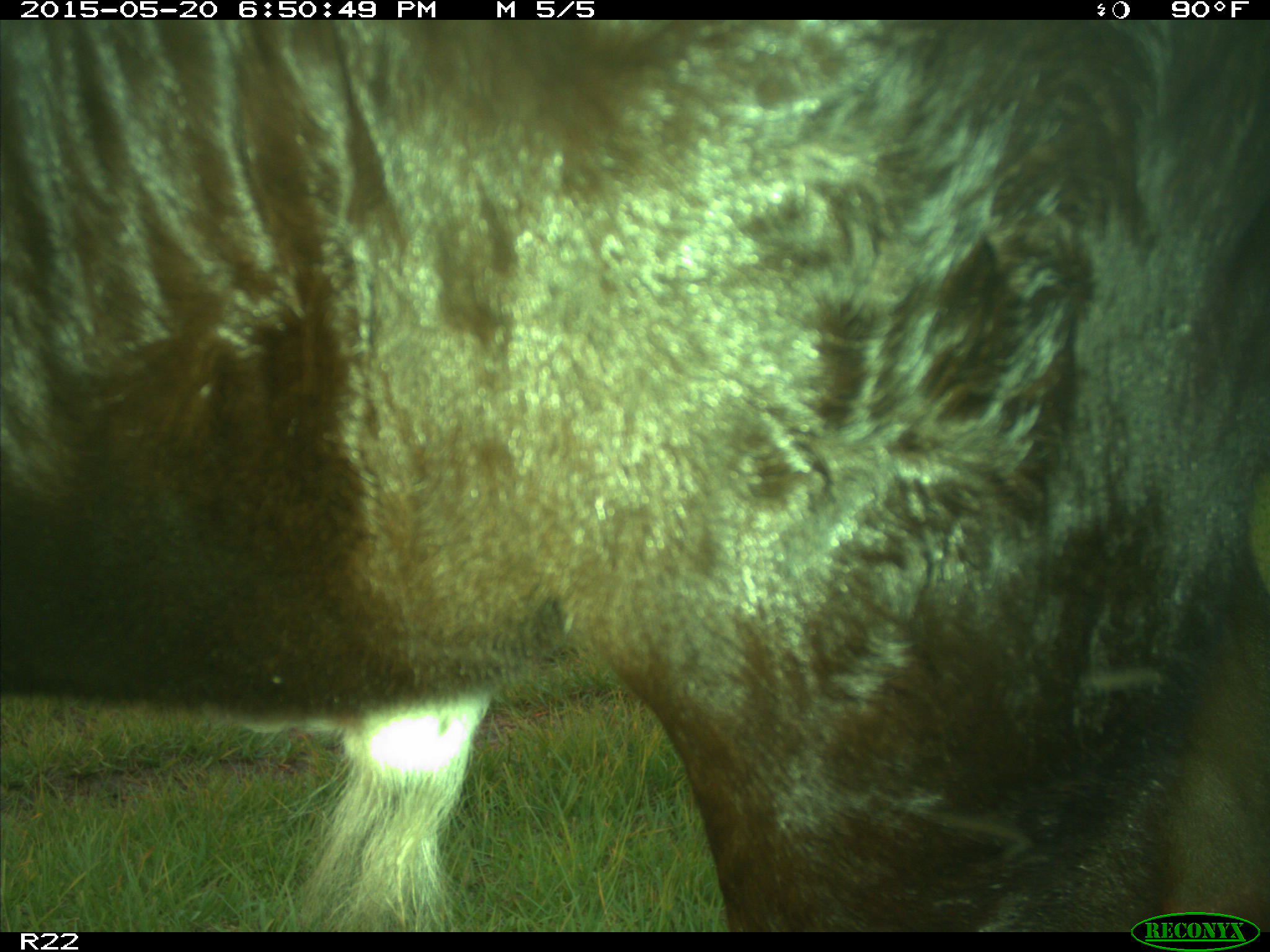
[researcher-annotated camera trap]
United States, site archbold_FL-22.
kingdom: Animalia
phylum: Chordata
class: Mammalia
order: Artiodactyla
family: Bovidae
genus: Bos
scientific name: Bos taurus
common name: domestic cow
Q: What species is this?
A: Bos taurus (domestic cow).